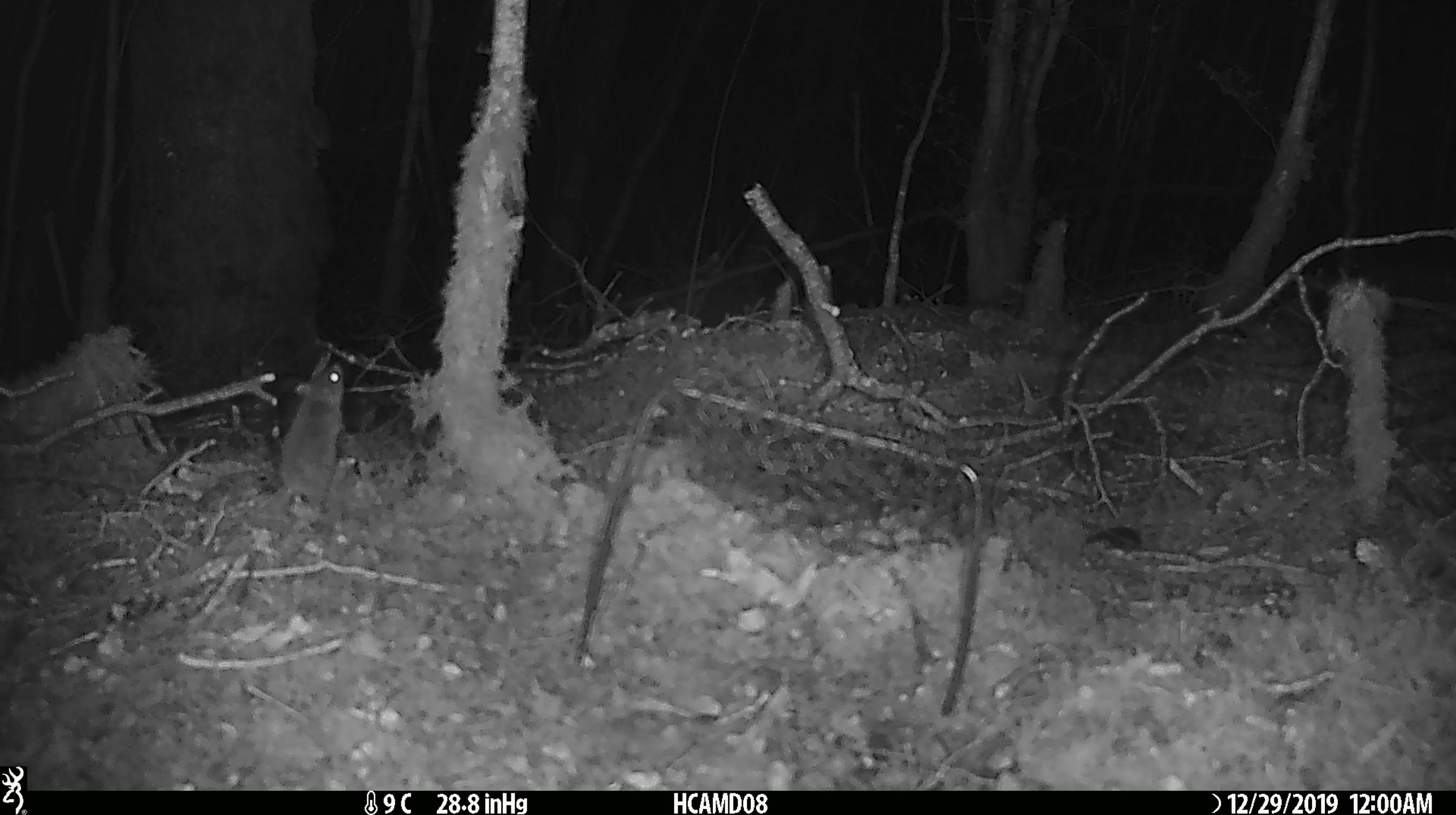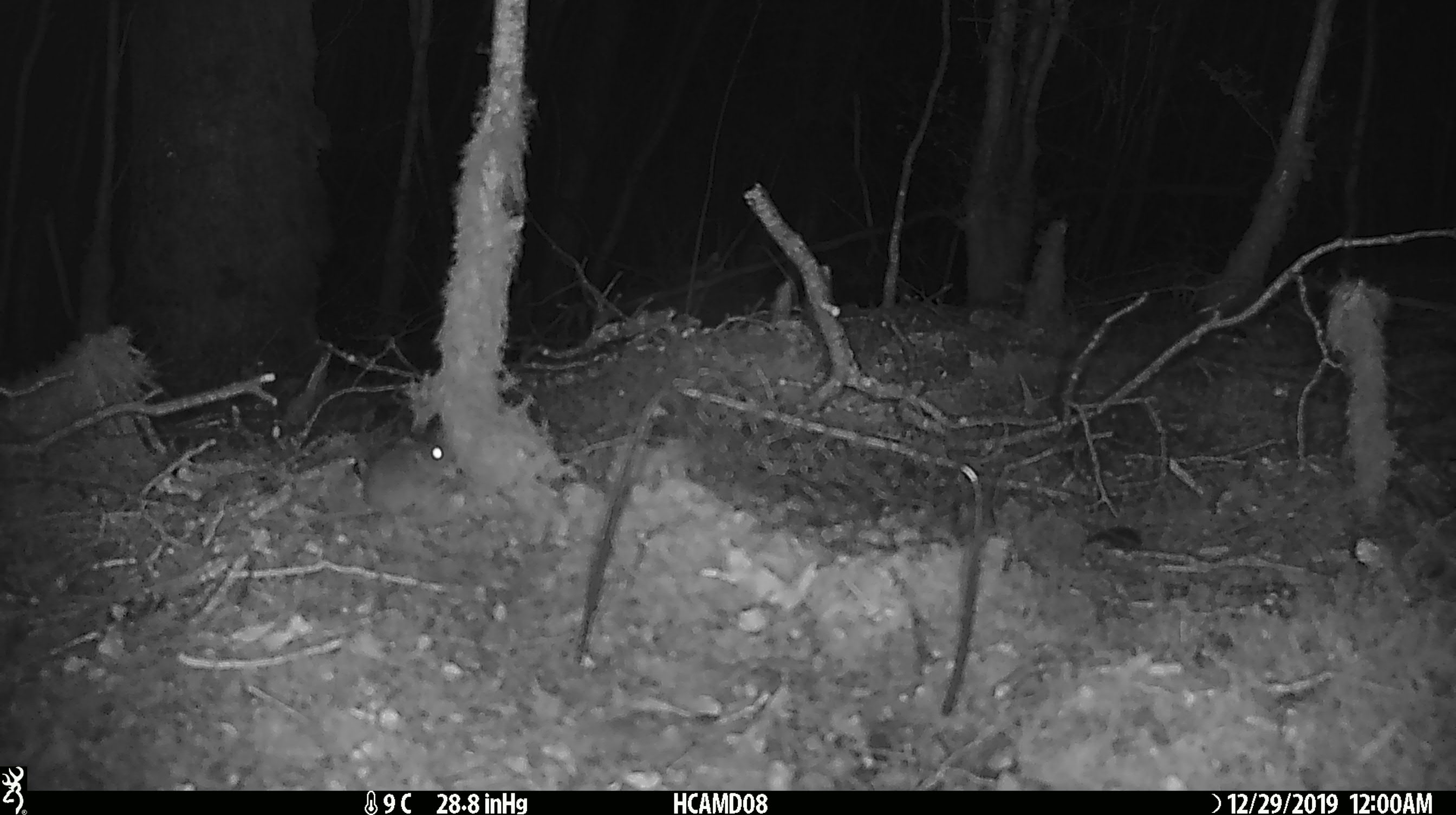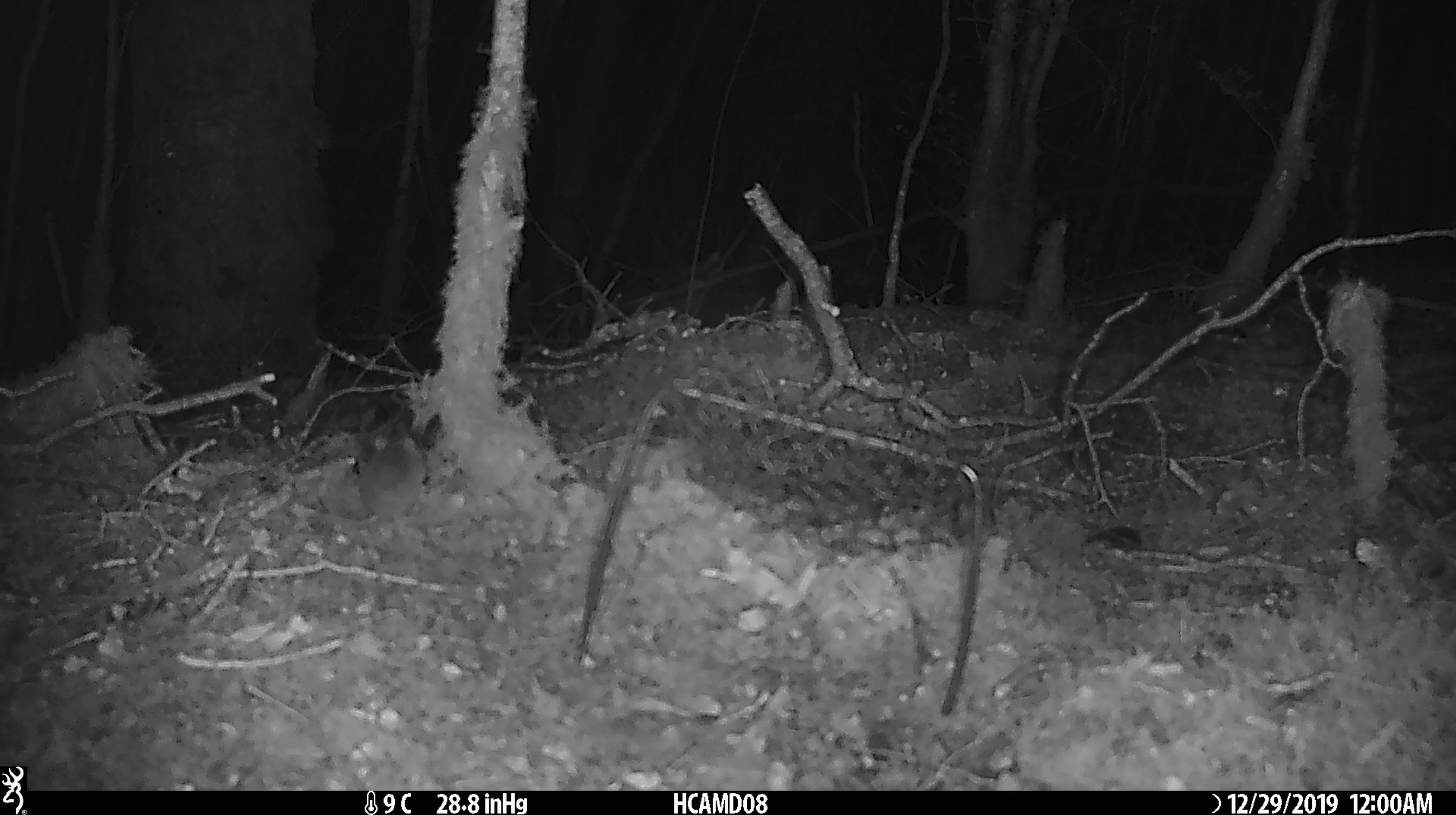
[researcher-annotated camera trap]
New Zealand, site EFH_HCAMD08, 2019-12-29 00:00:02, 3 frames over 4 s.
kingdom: Animalia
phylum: Chordata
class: Mammalia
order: Rodentia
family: Muridae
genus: Mus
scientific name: Mus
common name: mouse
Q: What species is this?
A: Mouse (Mus).